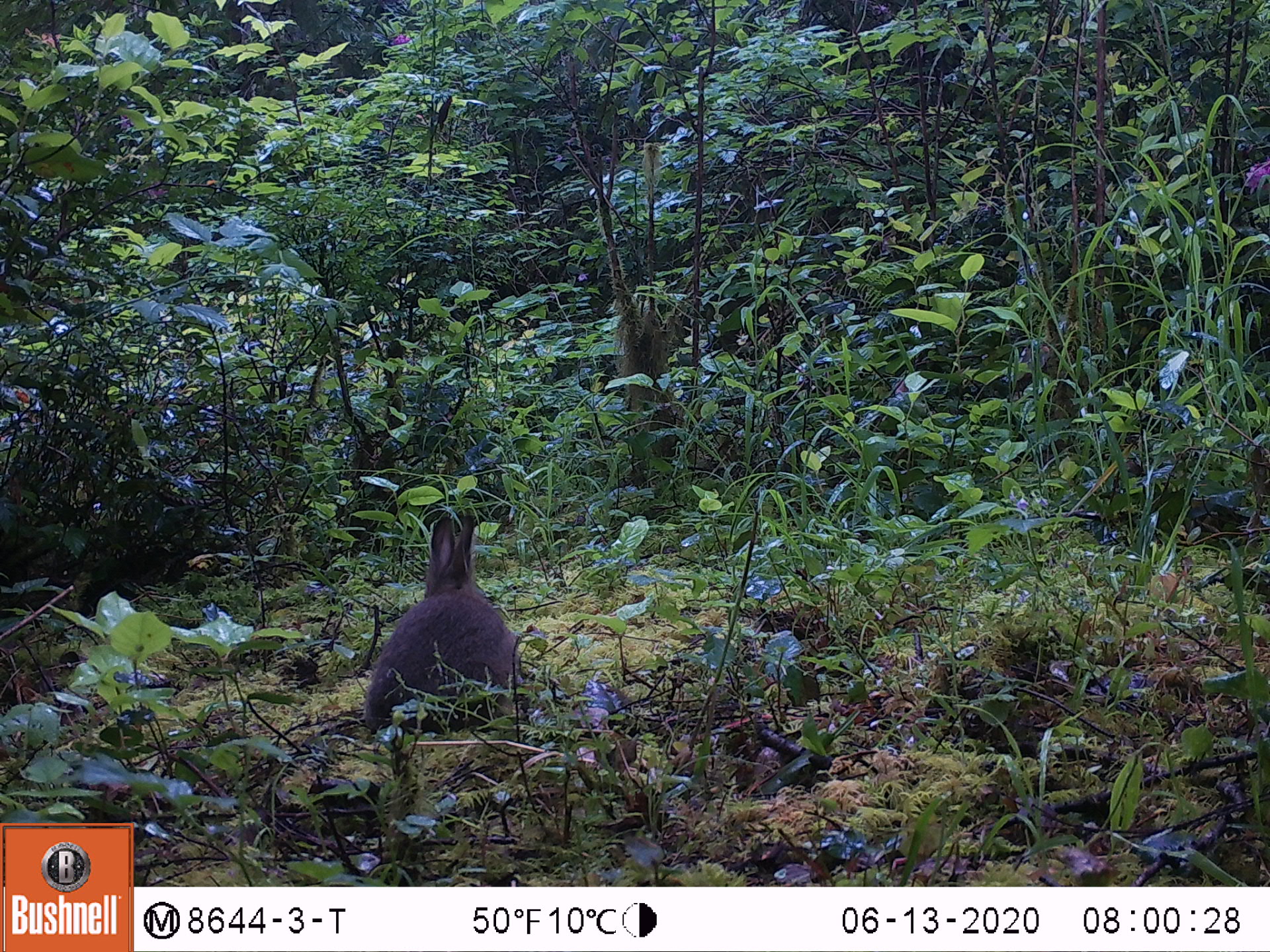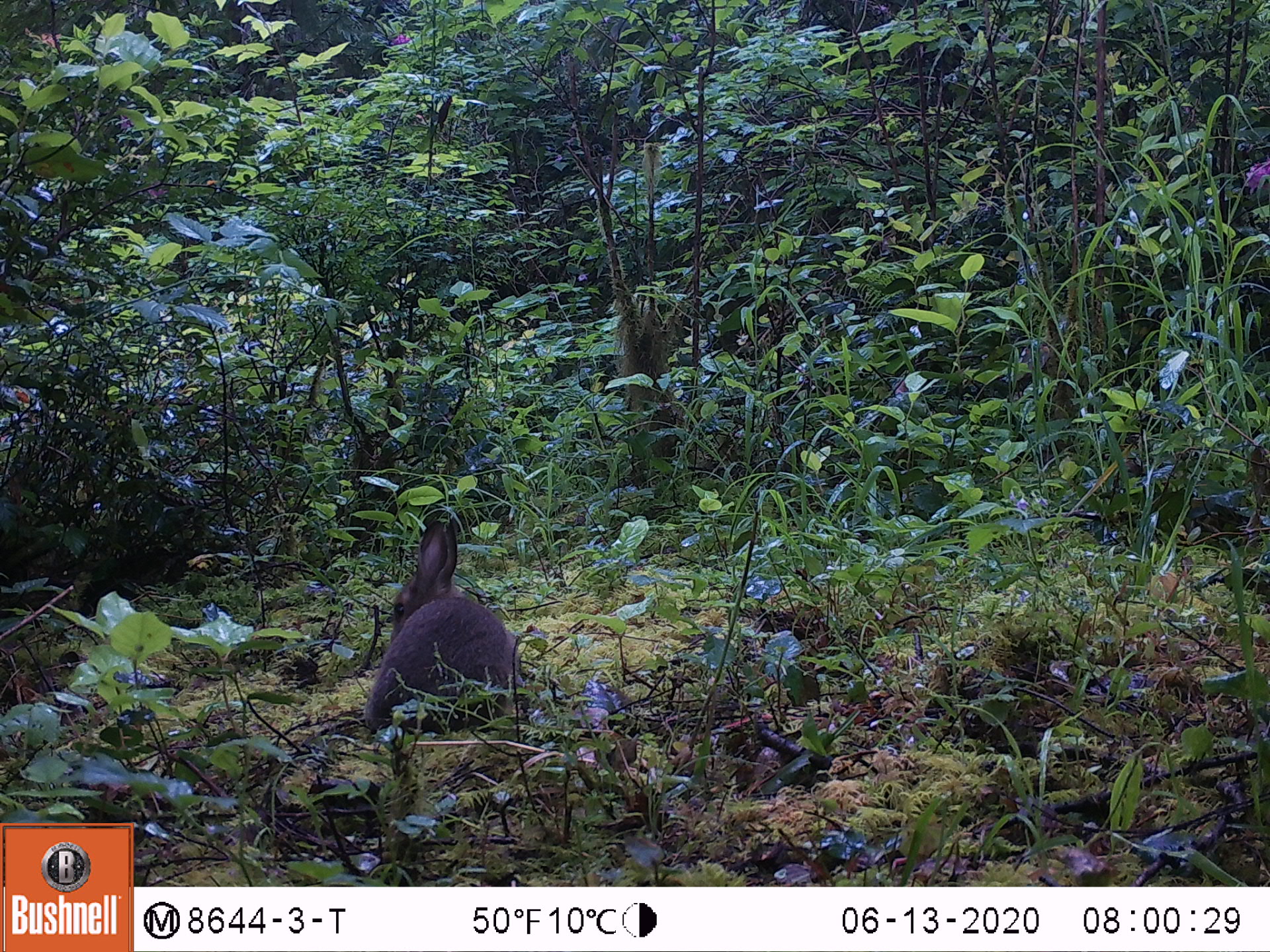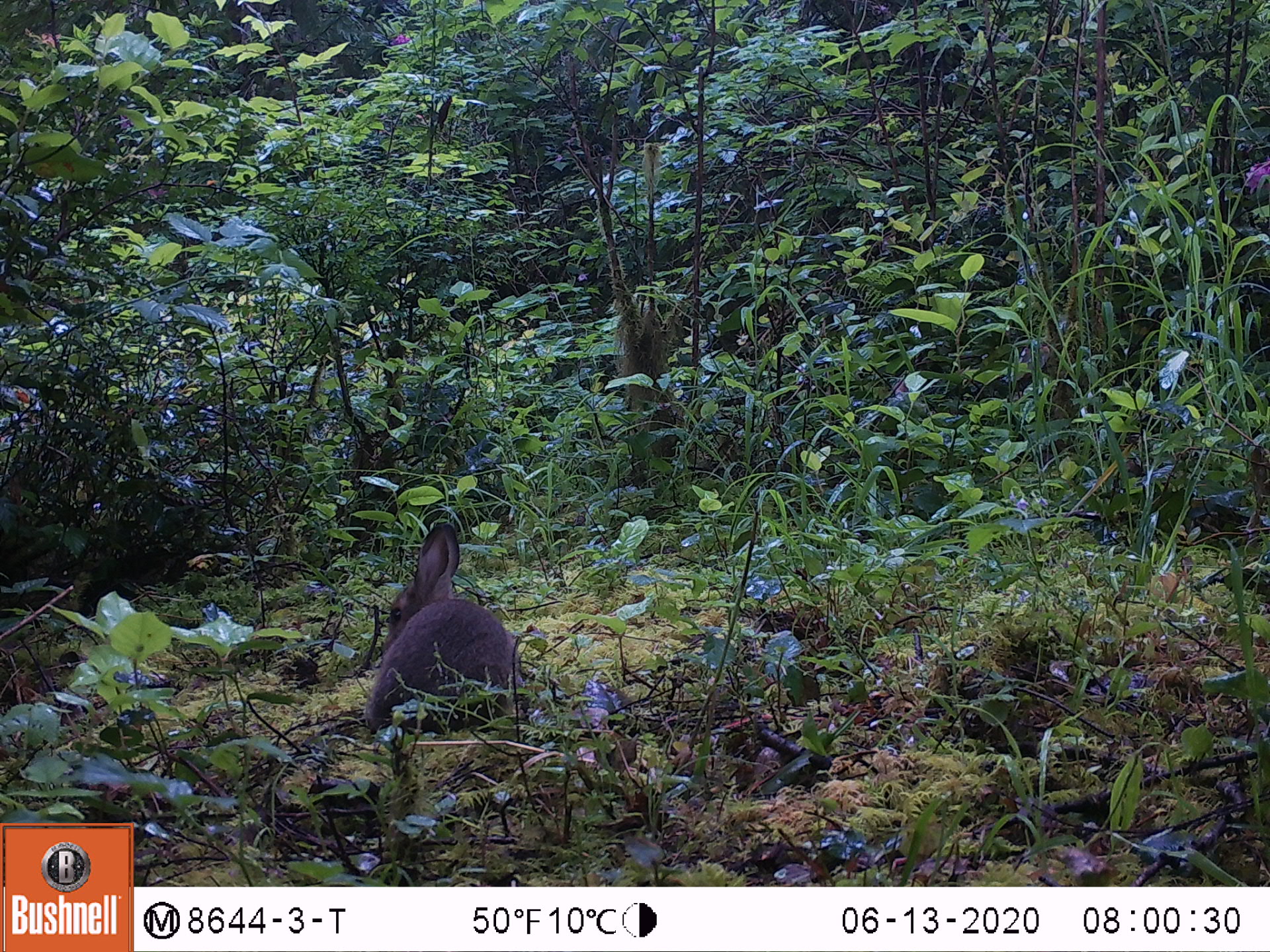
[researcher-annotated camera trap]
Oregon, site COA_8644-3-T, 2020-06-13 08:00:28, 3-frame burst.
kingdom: Animalia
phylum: Chordata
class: Mammalia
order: Lagomorpha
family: Leporidae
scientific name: Leporidae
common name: hares and rabbits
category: leporidae family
Leporidae family (hares and rabbits) (Leporidae).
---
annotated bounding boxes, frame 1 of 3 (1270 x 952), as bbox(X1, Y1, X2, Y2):
leporidae family: bbox(357, 511, 534, 737)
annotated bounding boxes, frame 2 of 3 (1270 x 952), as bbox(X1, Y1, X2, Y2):
leporidae family: bbox(359, 516, 530, 738)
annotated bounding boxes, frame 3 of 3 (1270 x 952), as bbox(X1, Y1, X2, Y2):
leporidae family: bbox(357, 515, 524, 733)